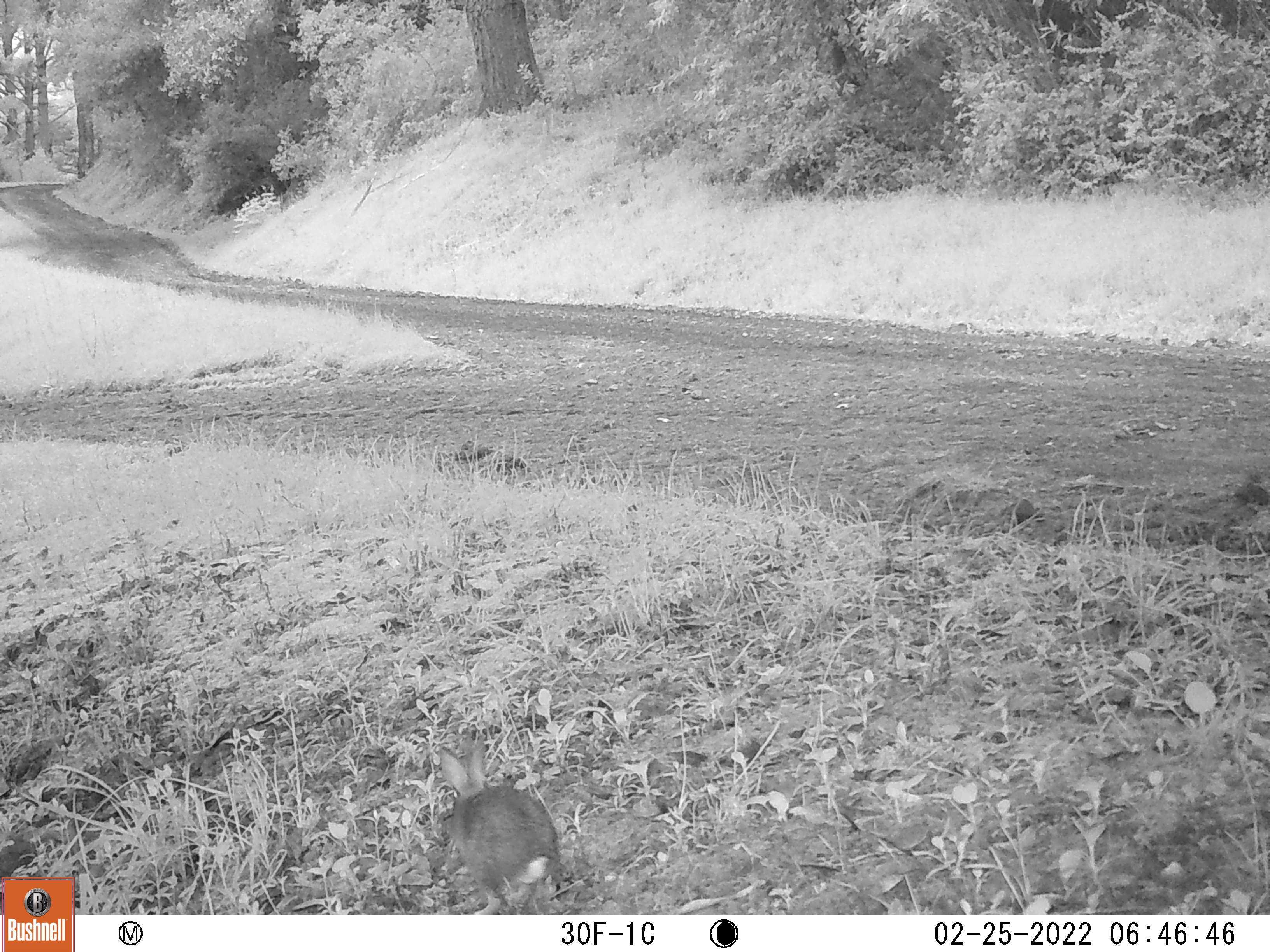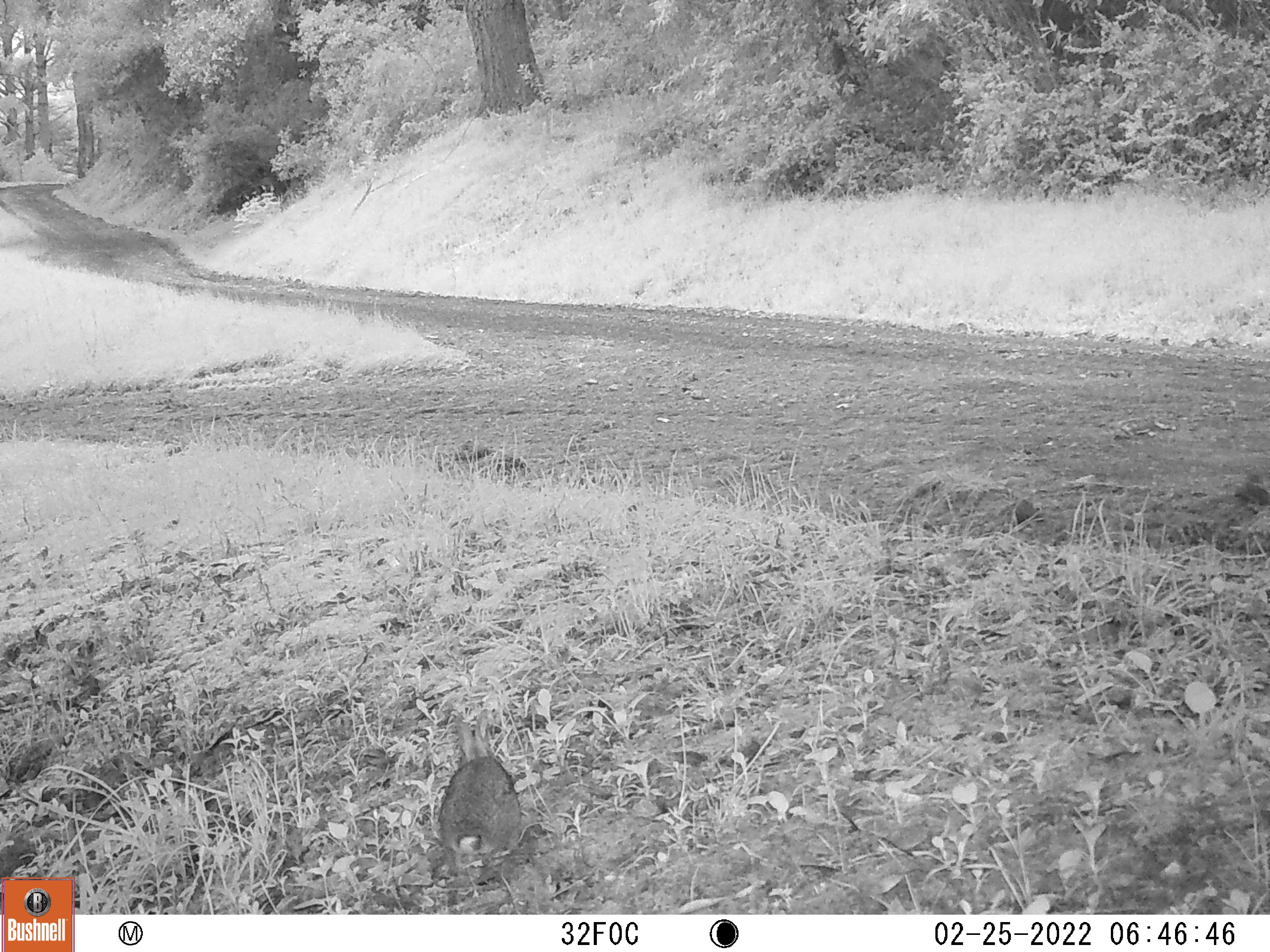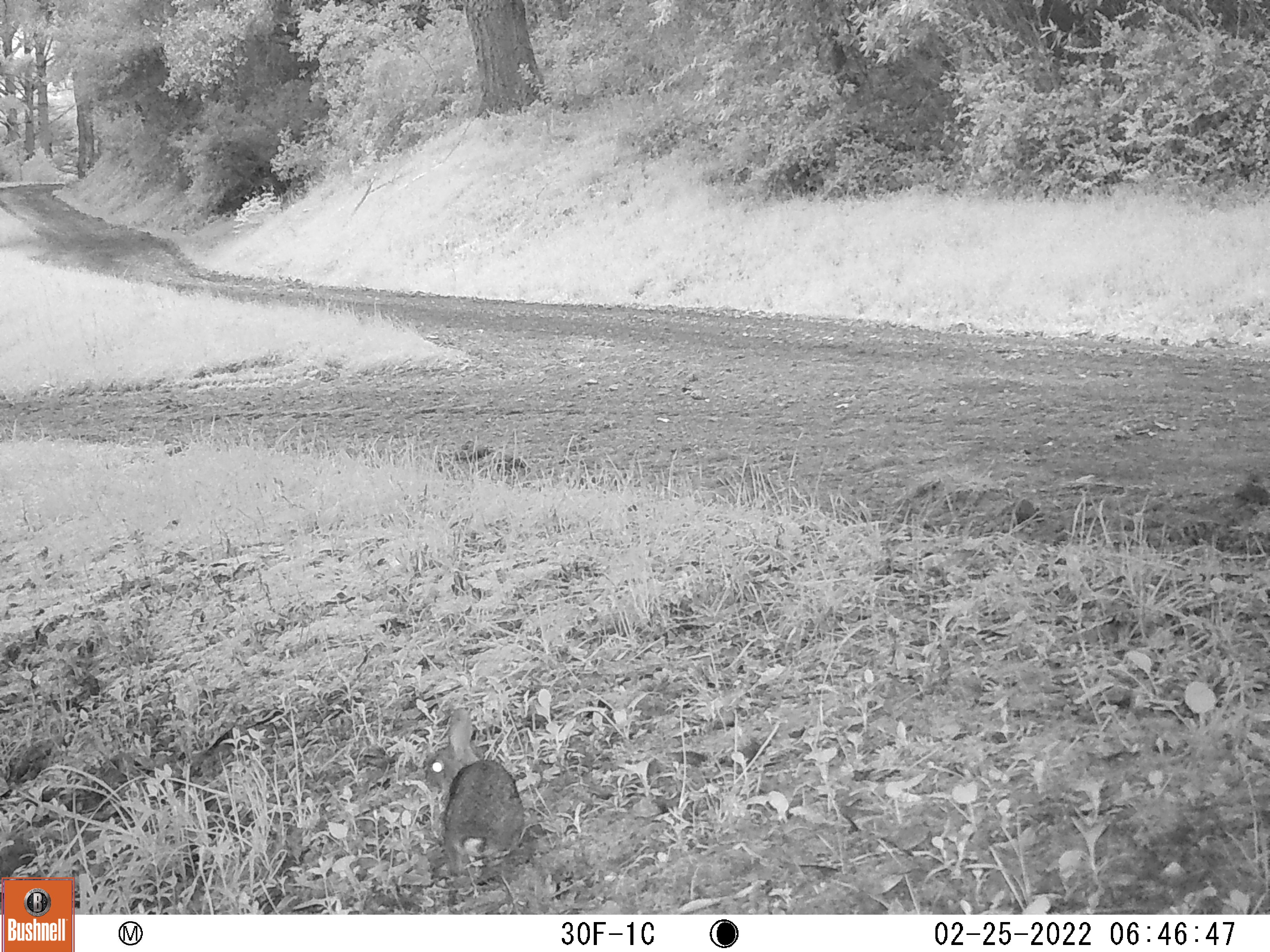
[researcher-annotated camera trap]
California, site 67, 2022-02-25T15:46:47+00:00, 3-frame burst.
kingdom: Animalia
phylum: Chordata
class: Mammalia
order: Lagomorpha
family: Leporidae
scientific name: Leporidae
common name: rabbit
Rabbit (Leporidae).